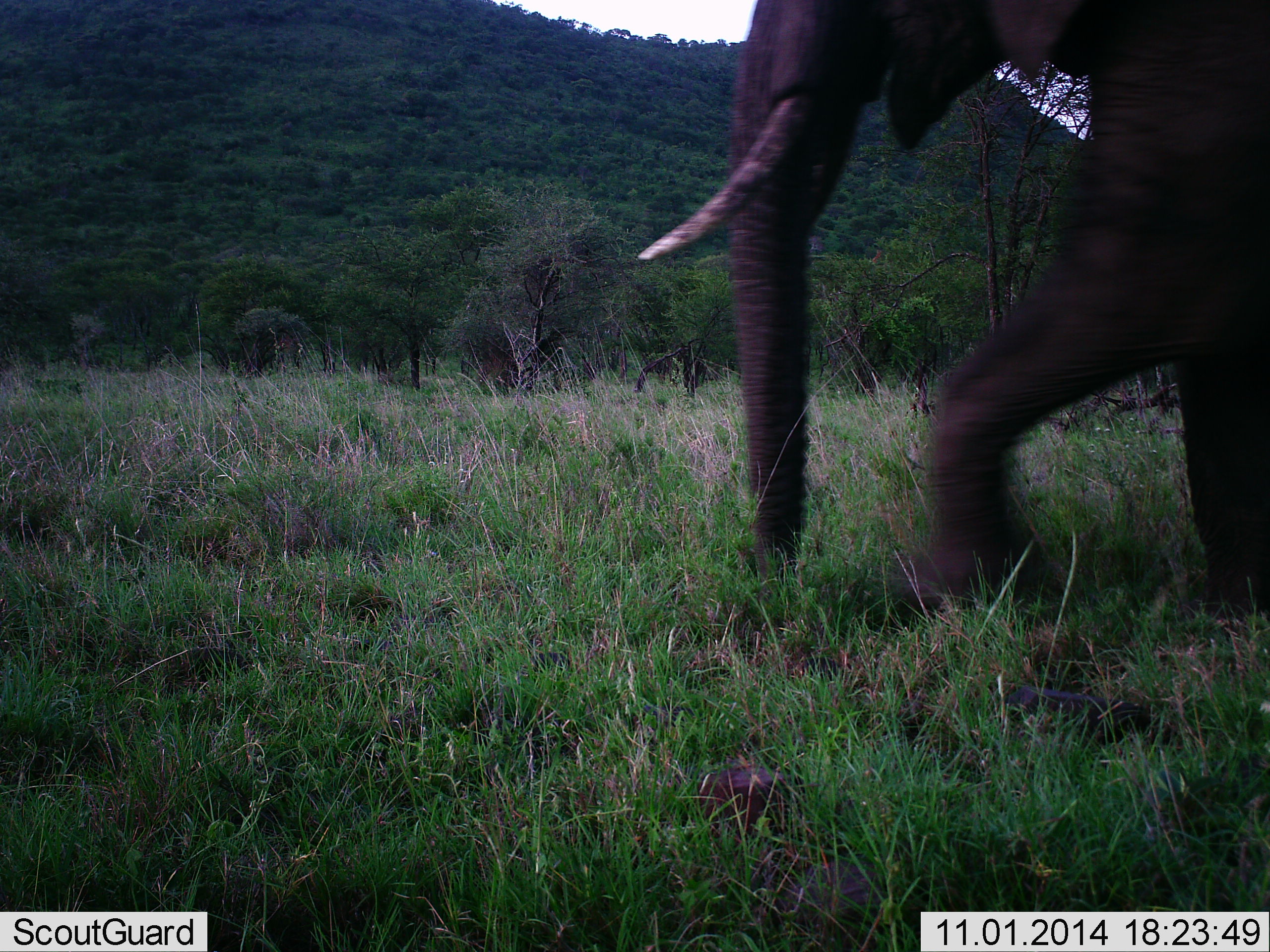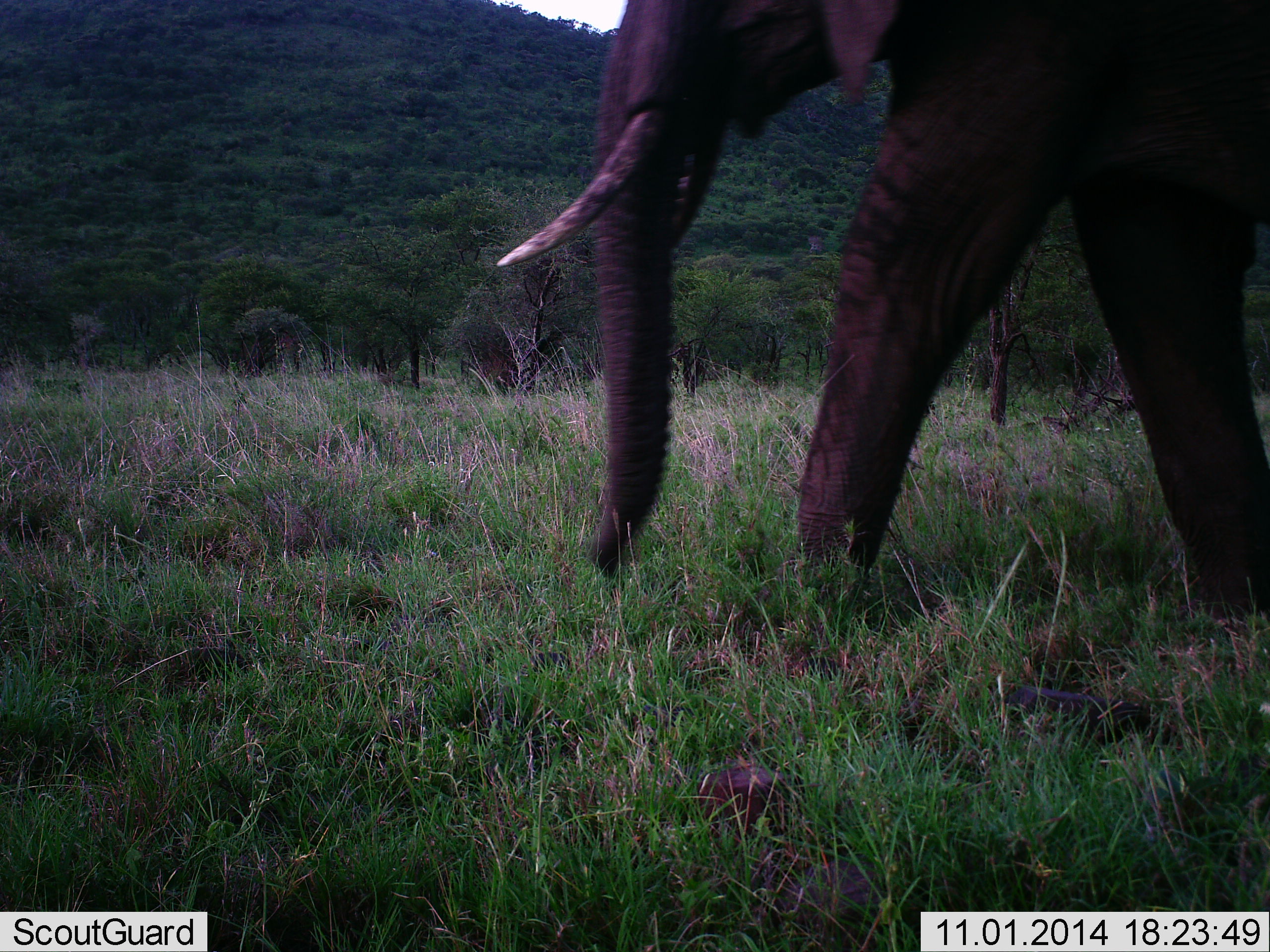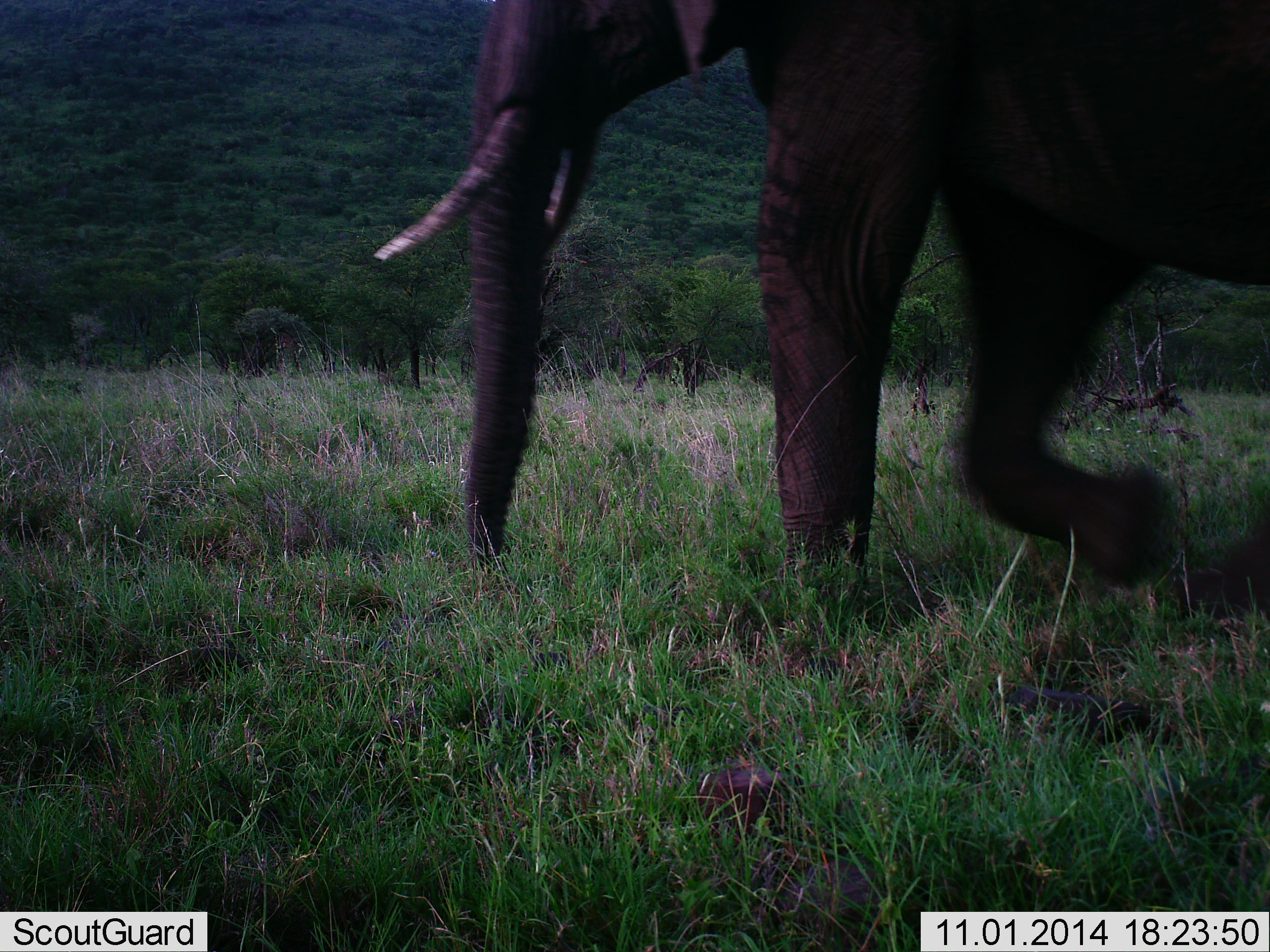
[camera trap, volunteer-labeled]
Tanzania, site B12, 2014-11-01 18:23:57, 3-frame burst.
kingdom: Animalia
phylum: Chordata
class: Mammalia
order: Proboscidea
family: Elephantidae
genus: Loxodonta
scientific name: Loxodonta africana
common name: african bush elephant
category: elephant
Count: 1.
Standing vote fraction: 10%.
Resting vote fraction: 0%.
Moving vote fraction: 90%.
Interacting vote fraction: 0%.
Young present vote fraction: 0%.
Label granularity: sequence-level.